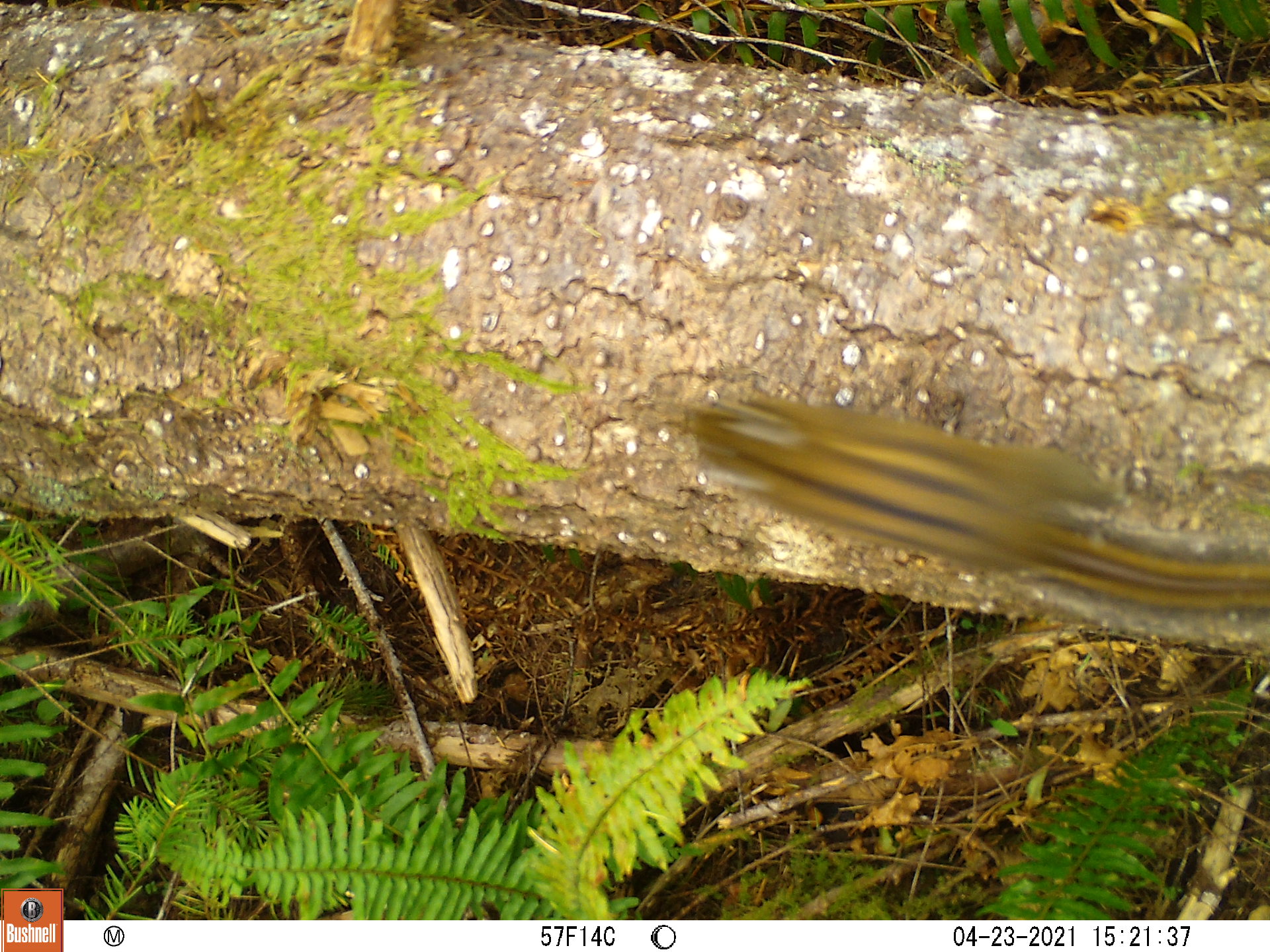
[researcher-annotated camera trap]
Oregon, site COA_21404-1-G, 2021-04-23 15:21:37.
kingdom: Animalia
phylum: Chordata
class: Mammalia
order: Rodentia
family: Sciuridae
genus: Neotamias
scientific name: Neotamias townsendii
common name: townsend's chipmunk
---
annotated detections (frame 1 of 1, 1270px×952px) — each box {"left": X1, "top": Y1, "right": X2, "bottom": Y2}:
townsend's chipmunk: {"left": 691, "top": 389, "right": 1264, "bottom": 628}